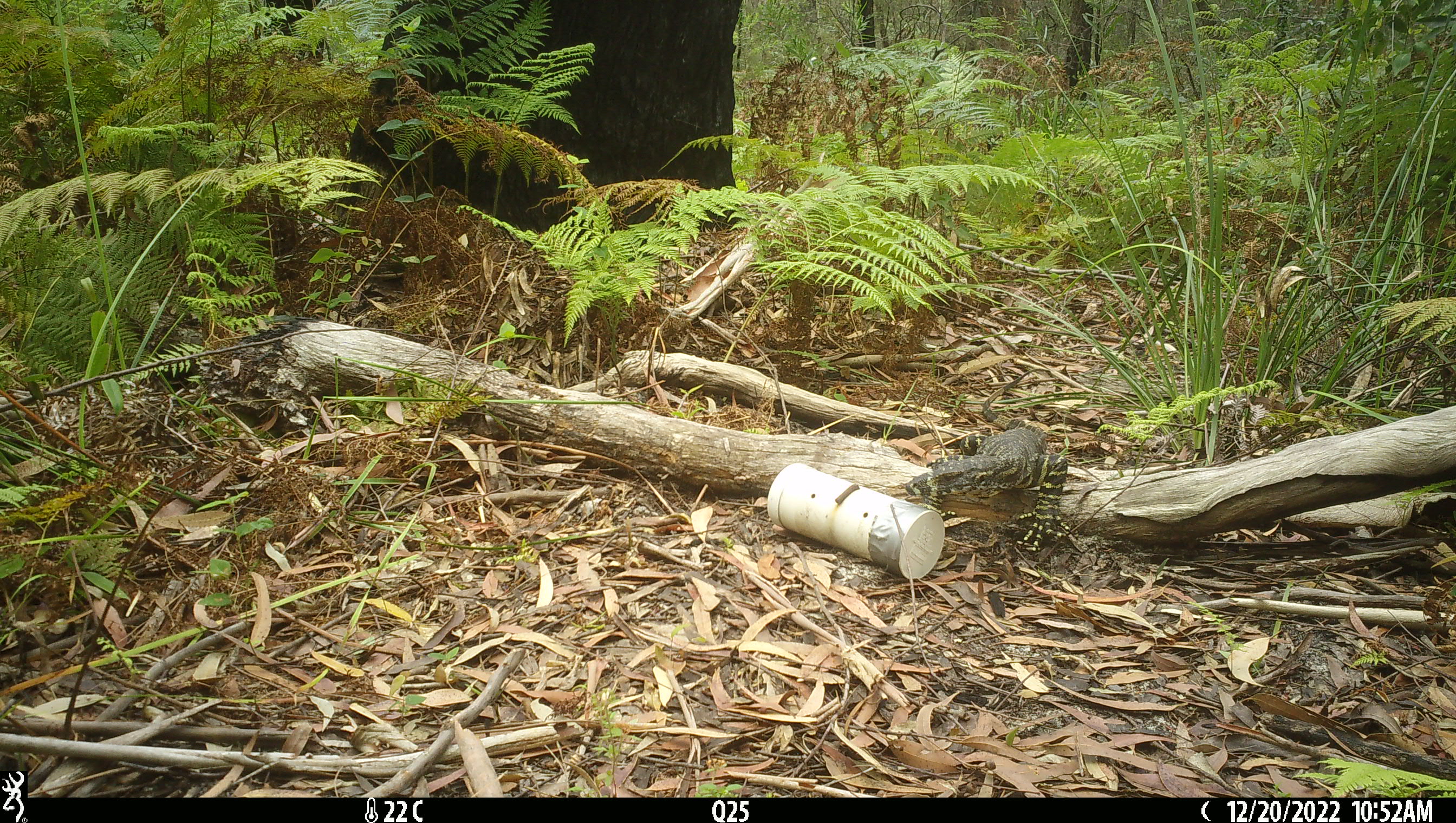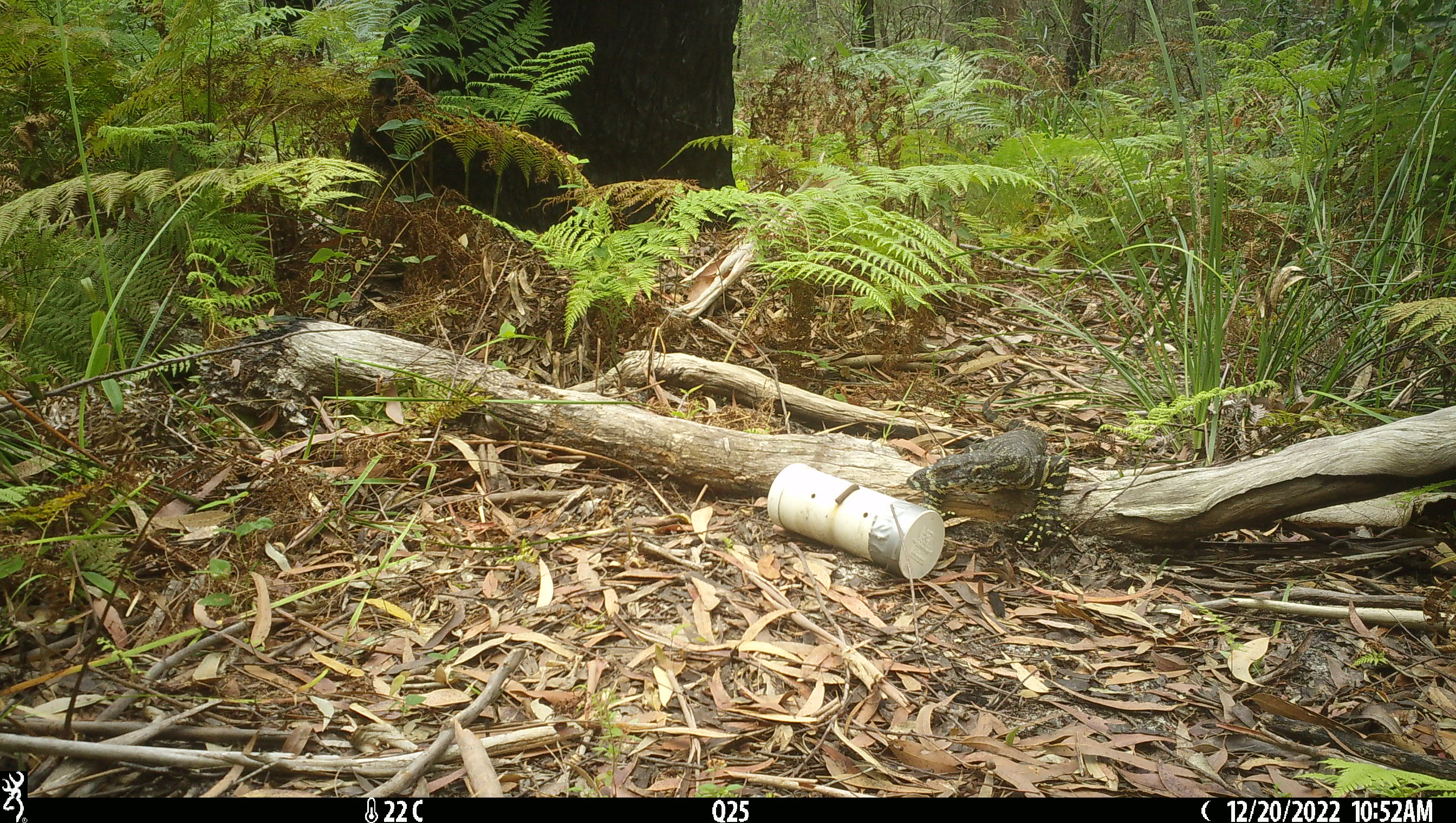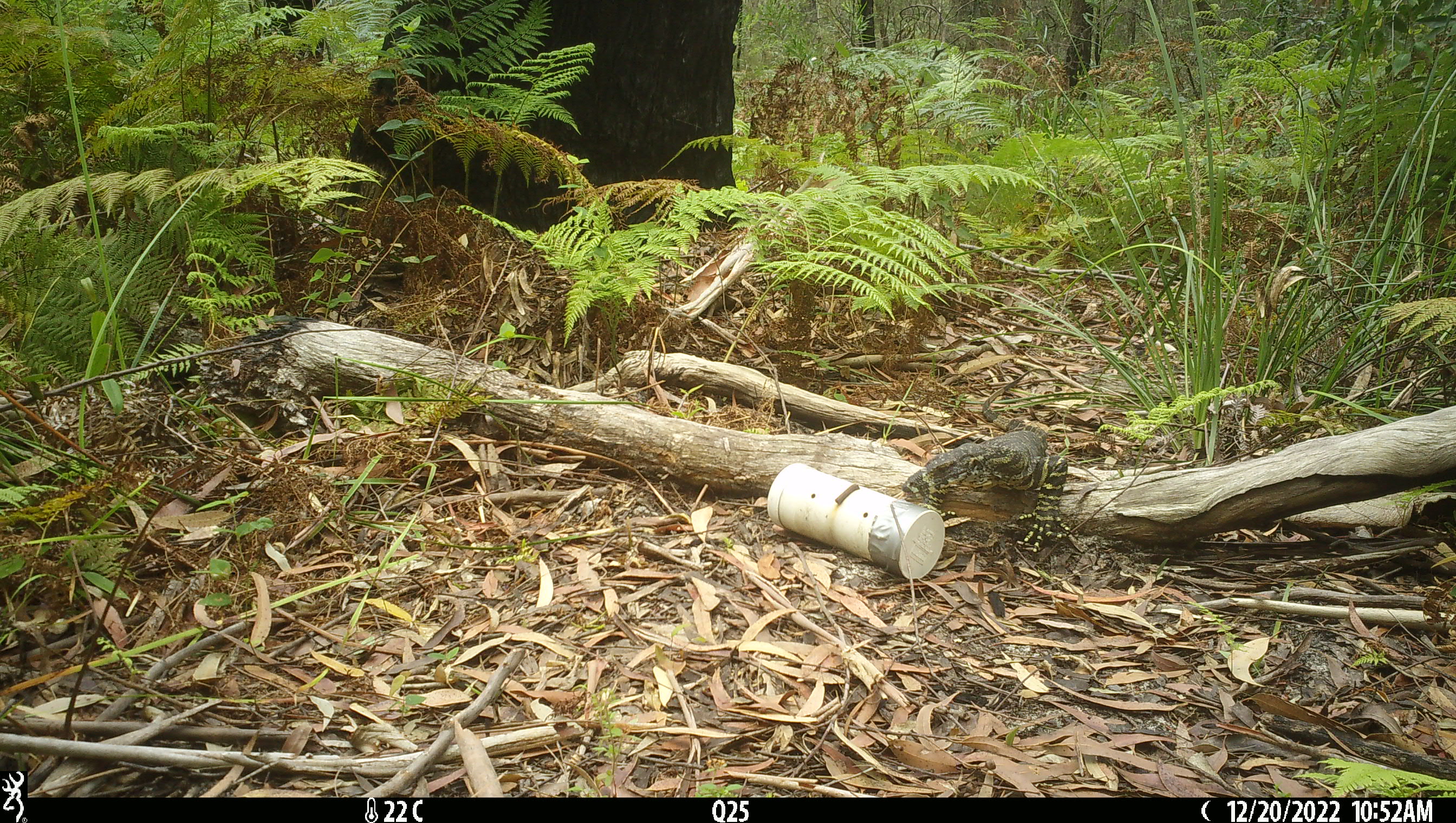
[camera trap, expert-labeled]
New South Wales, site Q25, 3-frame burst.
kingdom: Animalia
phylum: Chordata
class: Reptilia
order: Squamata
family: Varanidae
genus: Varanus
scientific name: Varanus varius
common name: lace monitor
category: goanna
Goanna (lace monitor) (Varanus varius).